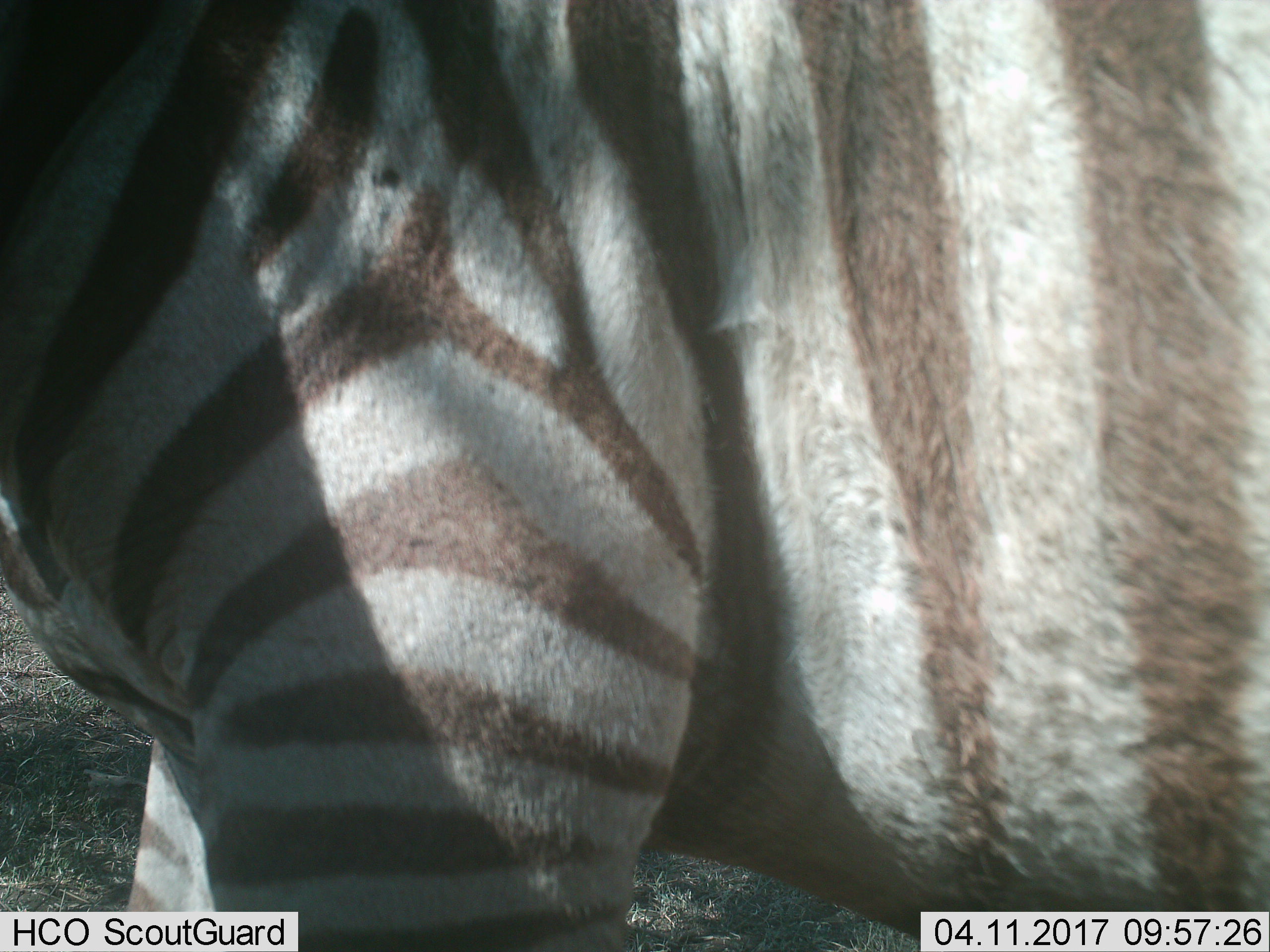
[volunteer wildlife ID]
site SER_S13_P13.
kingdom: Animalia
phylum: Chordata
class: Mammalia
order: Perissodactyla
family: Equidae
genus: Equus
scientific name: Equus quagga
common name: plains zebra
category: zebraplains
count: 1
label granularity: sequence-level